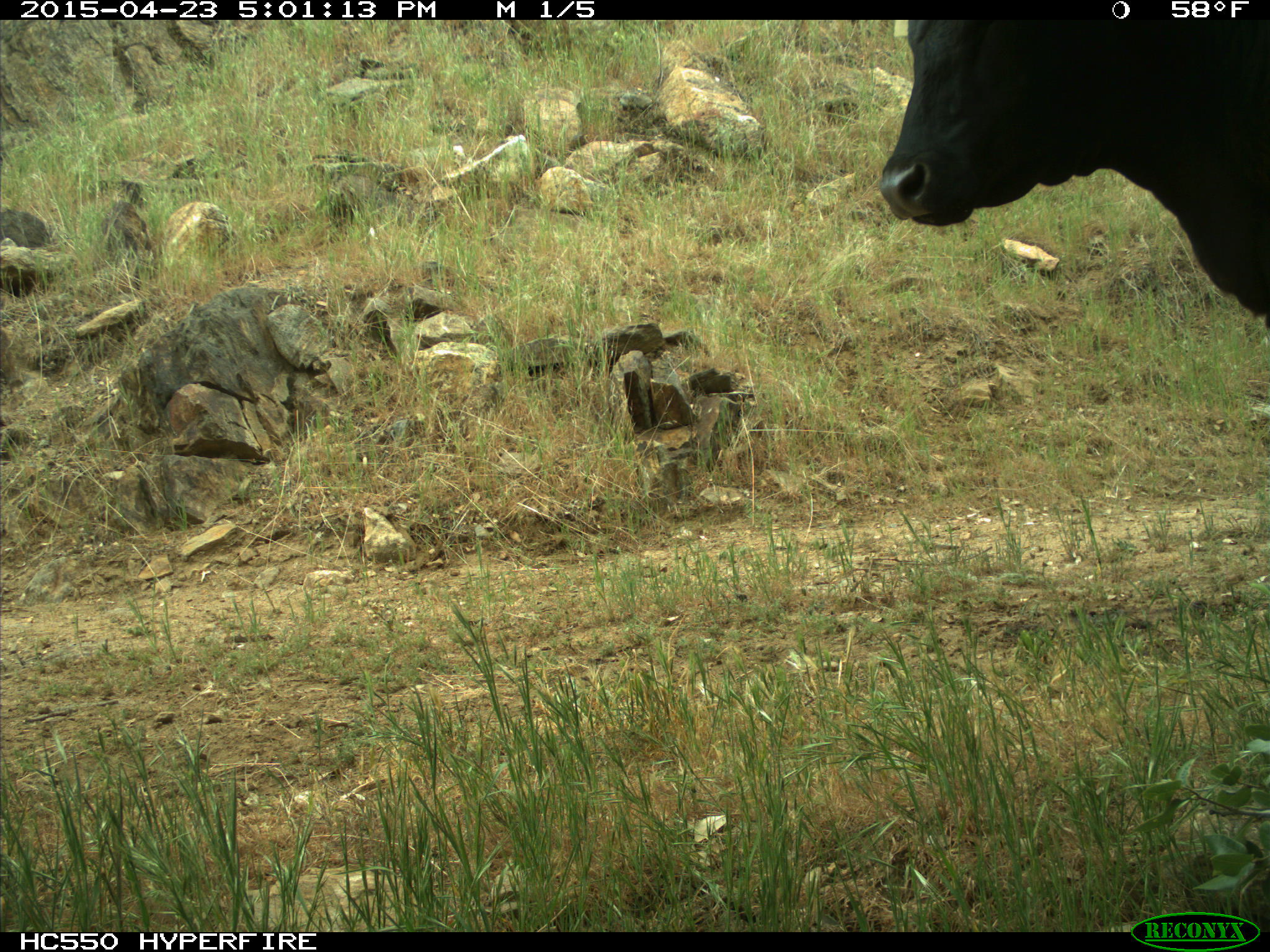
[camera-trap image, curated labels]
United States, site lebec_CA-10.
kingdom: Animalia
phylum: Chordata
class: Mammalia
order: Artiodactyla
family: Bovidae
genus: Bos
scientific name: Bos taurus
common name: domestic cow